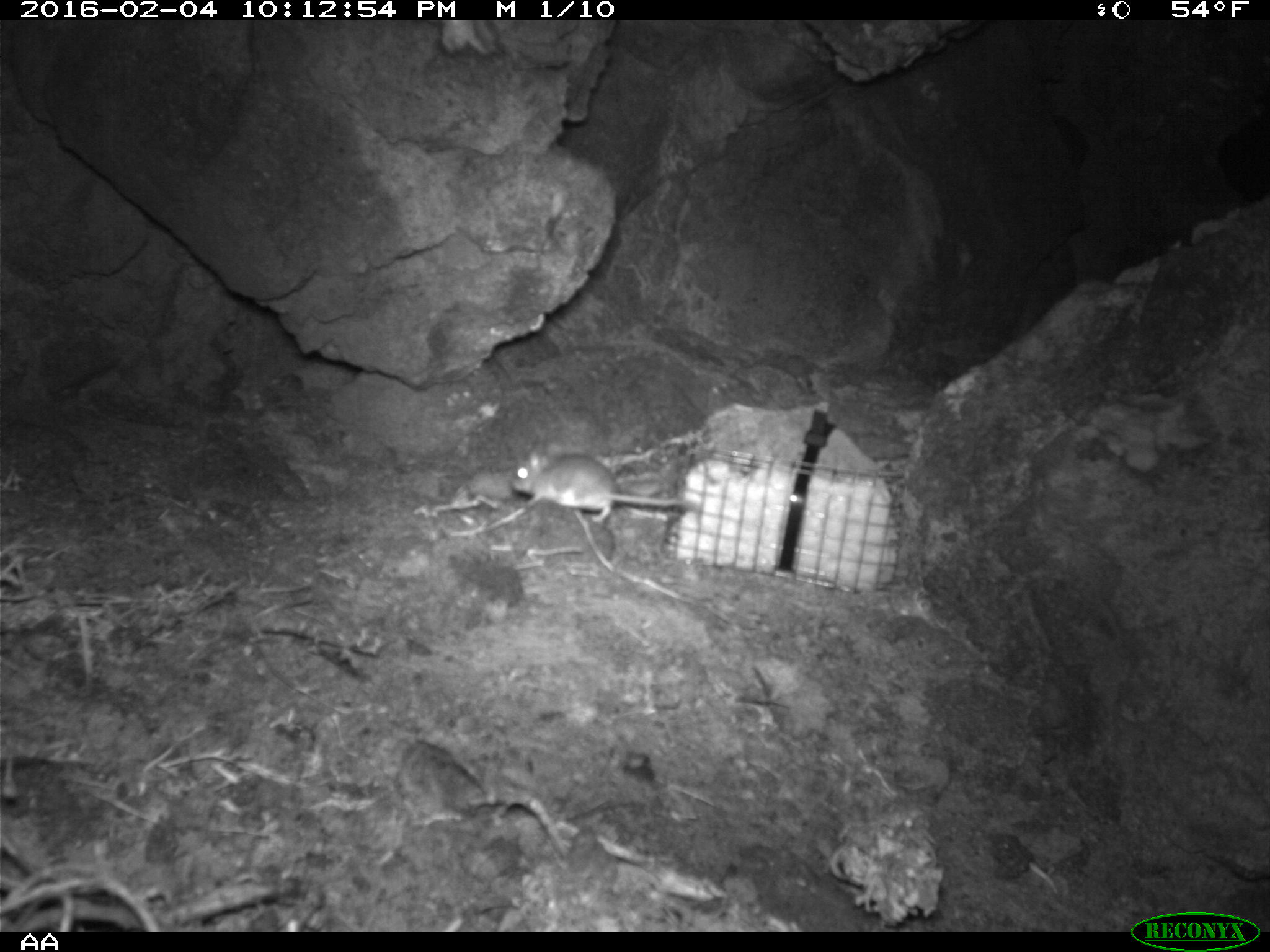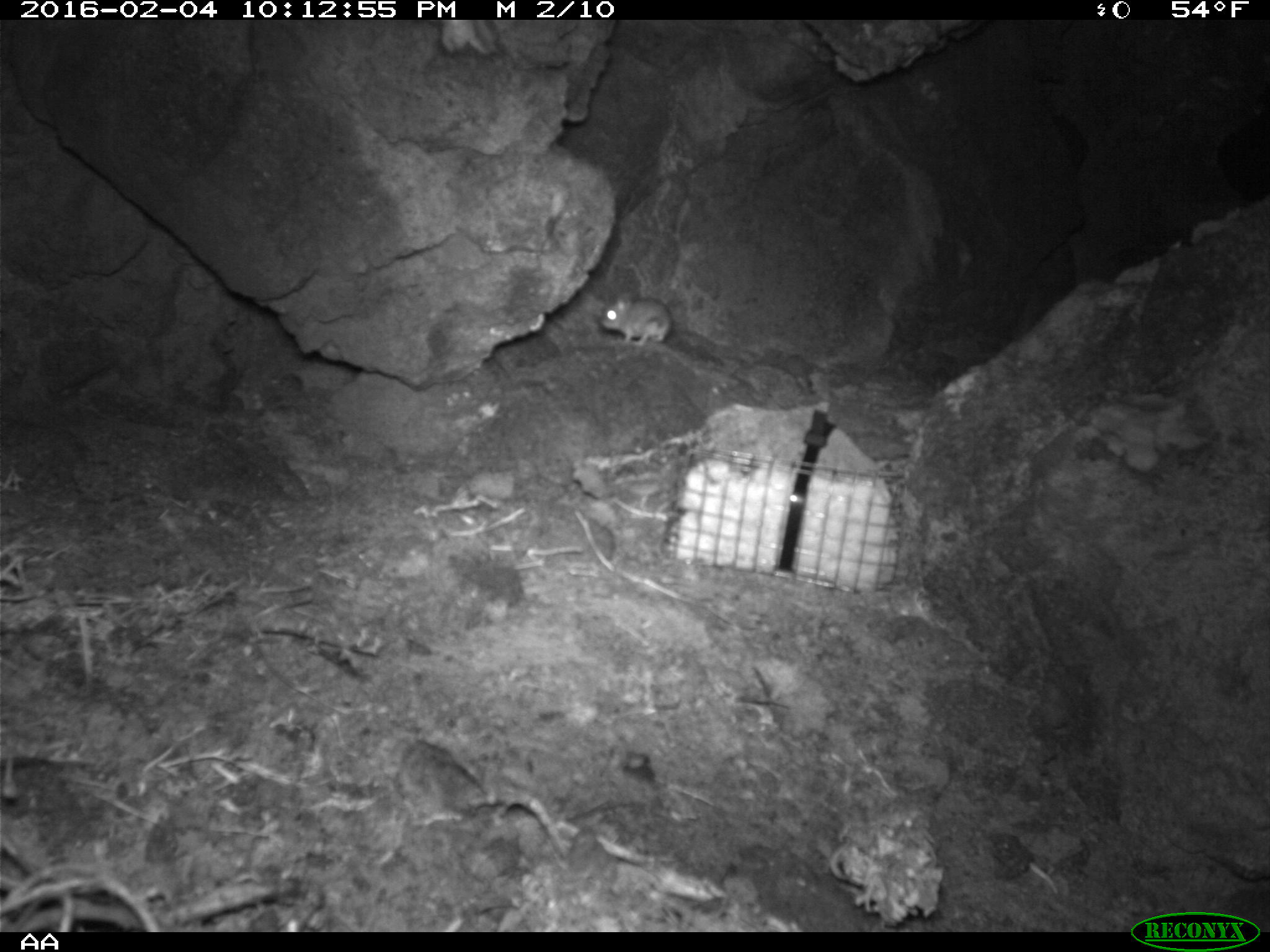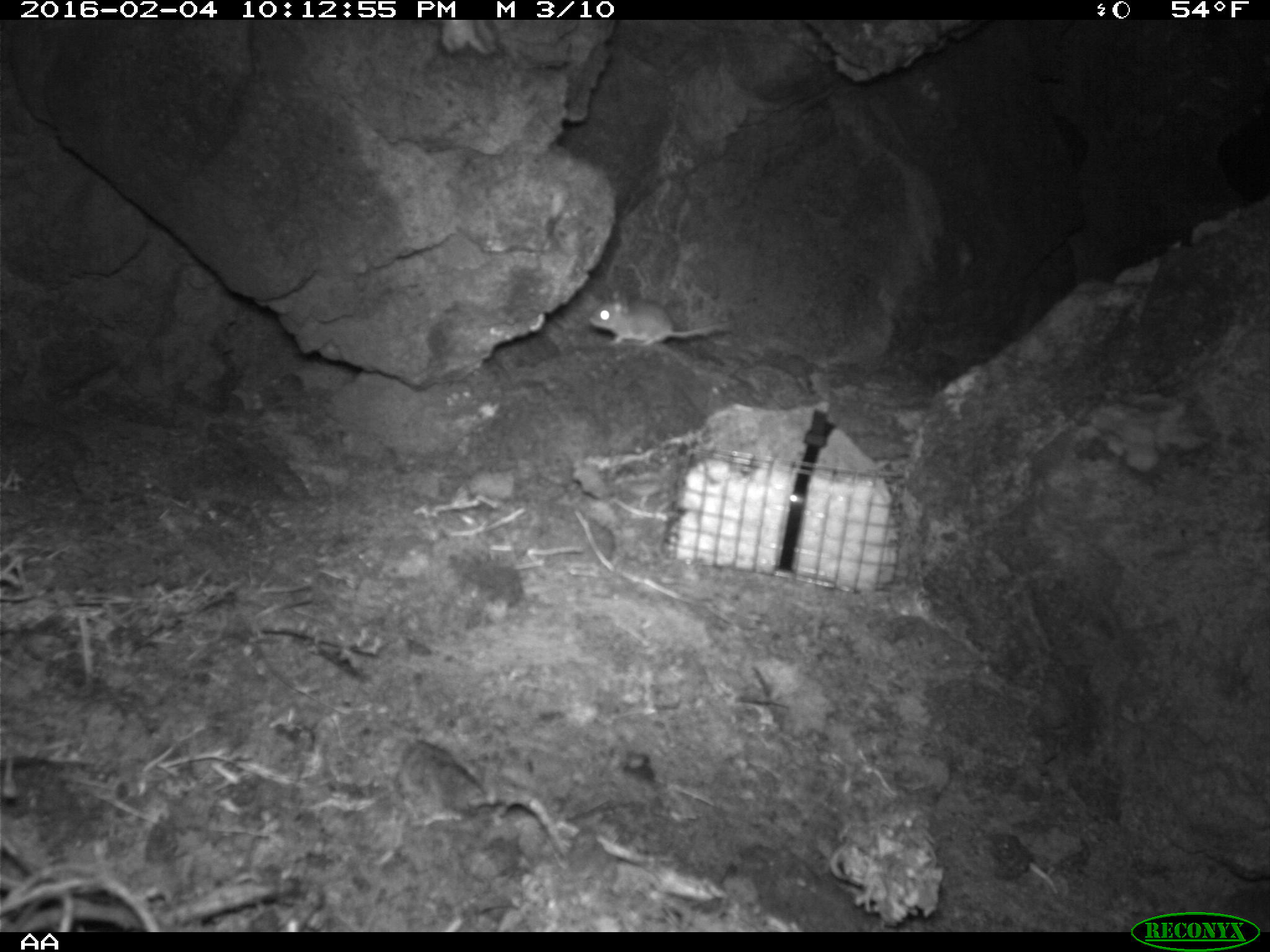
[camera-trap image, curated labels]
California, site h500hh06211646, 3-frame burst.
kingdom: Animalia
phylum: Chordata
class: Mammalia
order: Rodentia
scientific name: Rodentia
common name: rodent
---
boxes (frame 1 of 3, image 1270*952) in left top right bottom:
rodent: 510 440 701 523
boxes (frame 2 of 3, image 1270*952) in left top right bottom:
rodent: 598 292 672 346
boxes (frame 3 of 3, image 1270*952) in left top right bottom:
rodent: 588 290 732 347